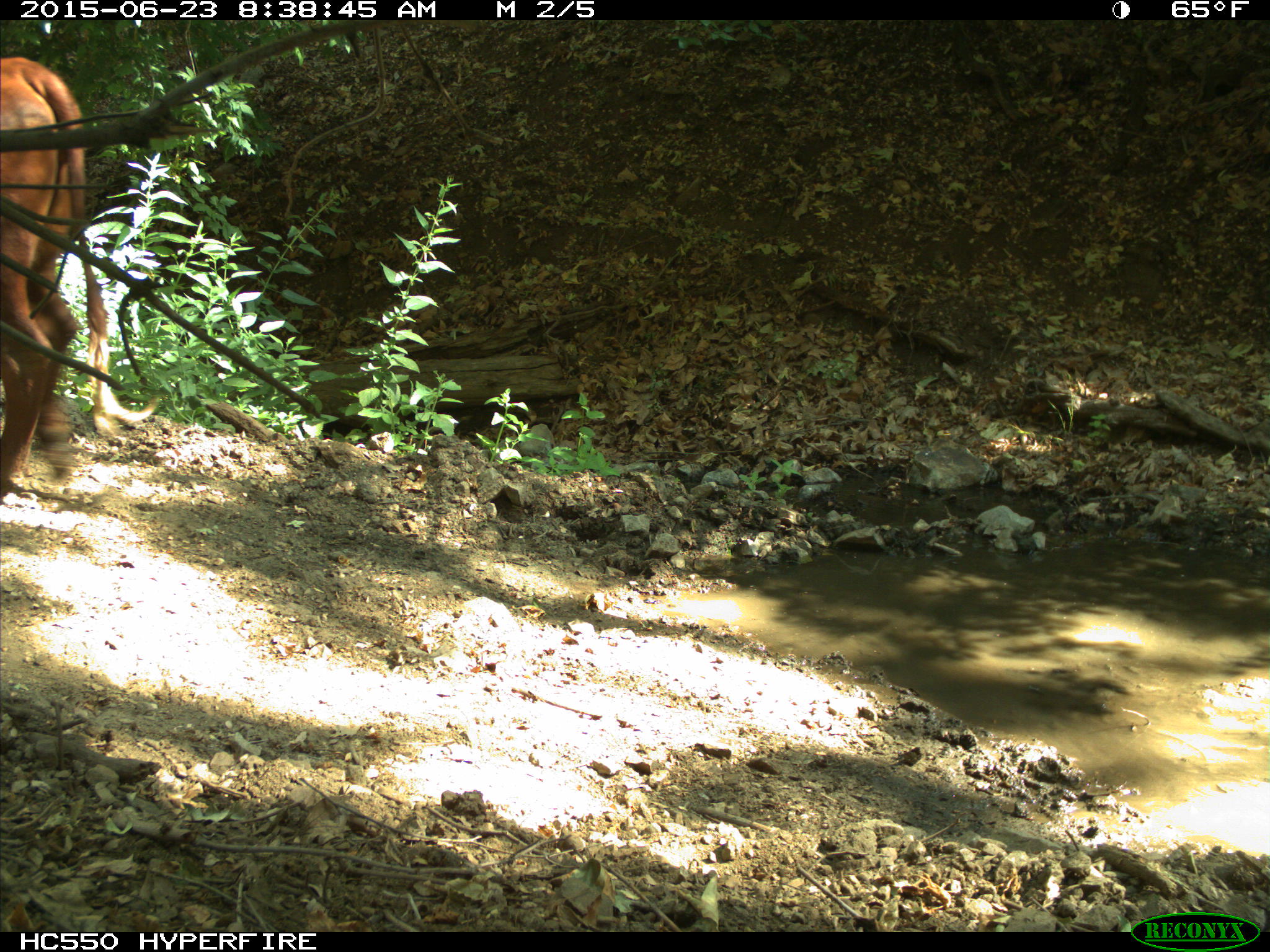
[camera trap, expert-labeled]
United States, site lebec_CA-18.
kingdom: Animalia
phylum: Chordata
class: Mammalia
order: Artiodactyla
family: Bovidae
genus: Bos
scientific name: Bos taurus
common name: domestic cow